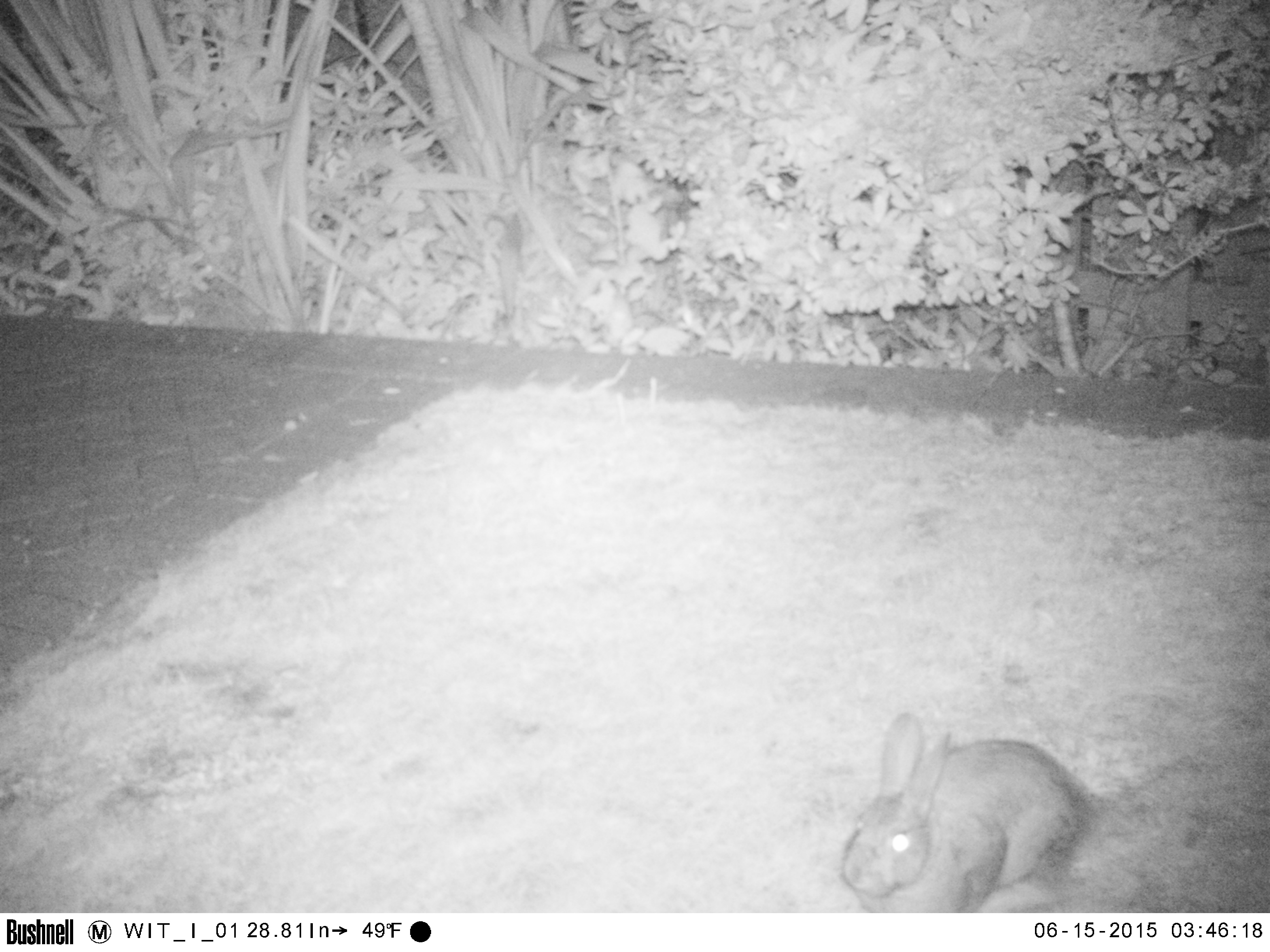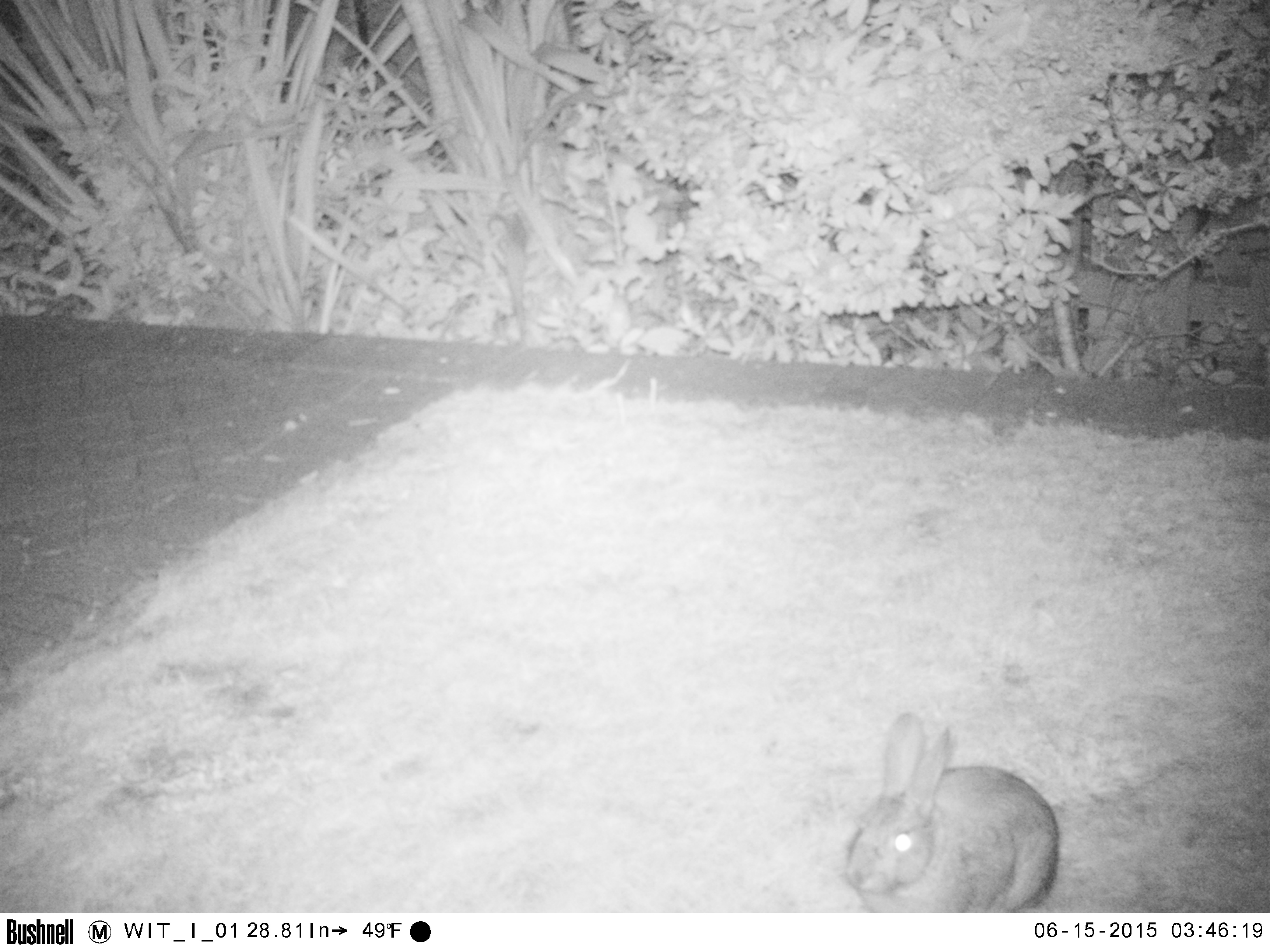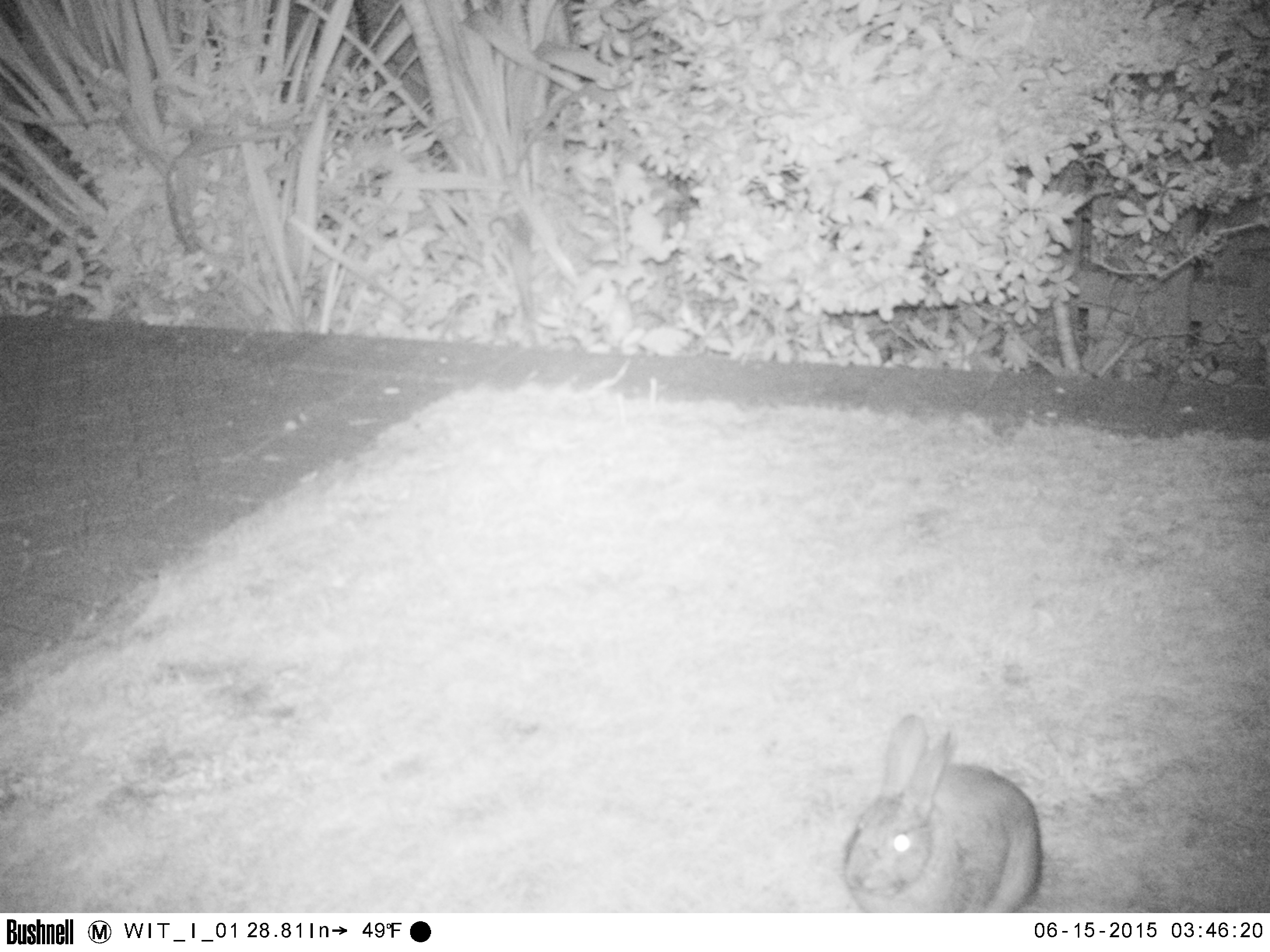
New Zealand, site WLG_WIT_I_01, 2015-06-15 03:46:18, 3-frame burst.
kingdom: Animalia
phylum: Chordata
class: Mammalia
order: Lagomorpha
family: Leporidae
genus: Oryctolagus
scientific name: Oryctolagus cuniculus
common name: european rabbit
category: rabbit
Rabbit (european rabbit) (Oryctolagus cuniculus).